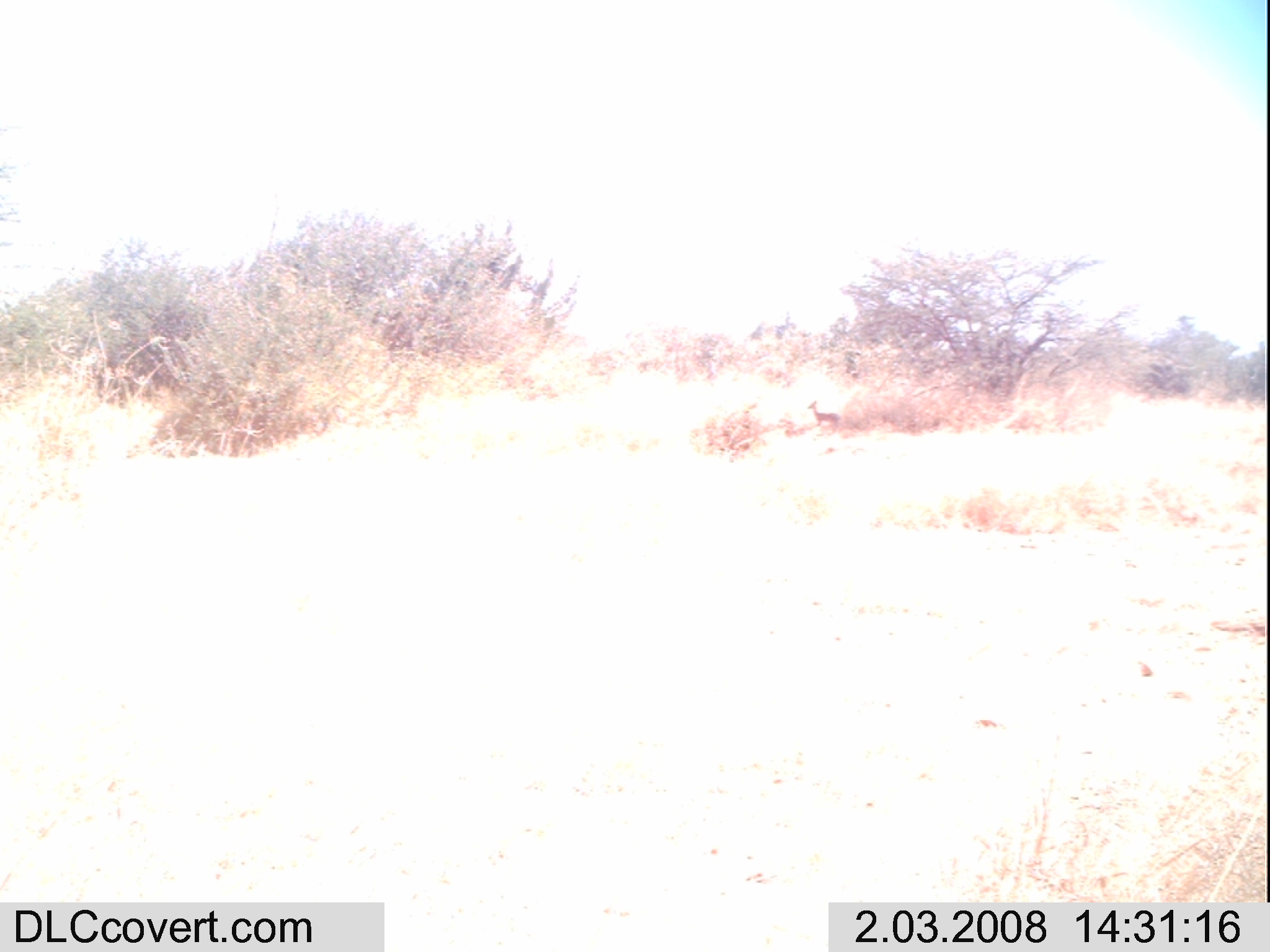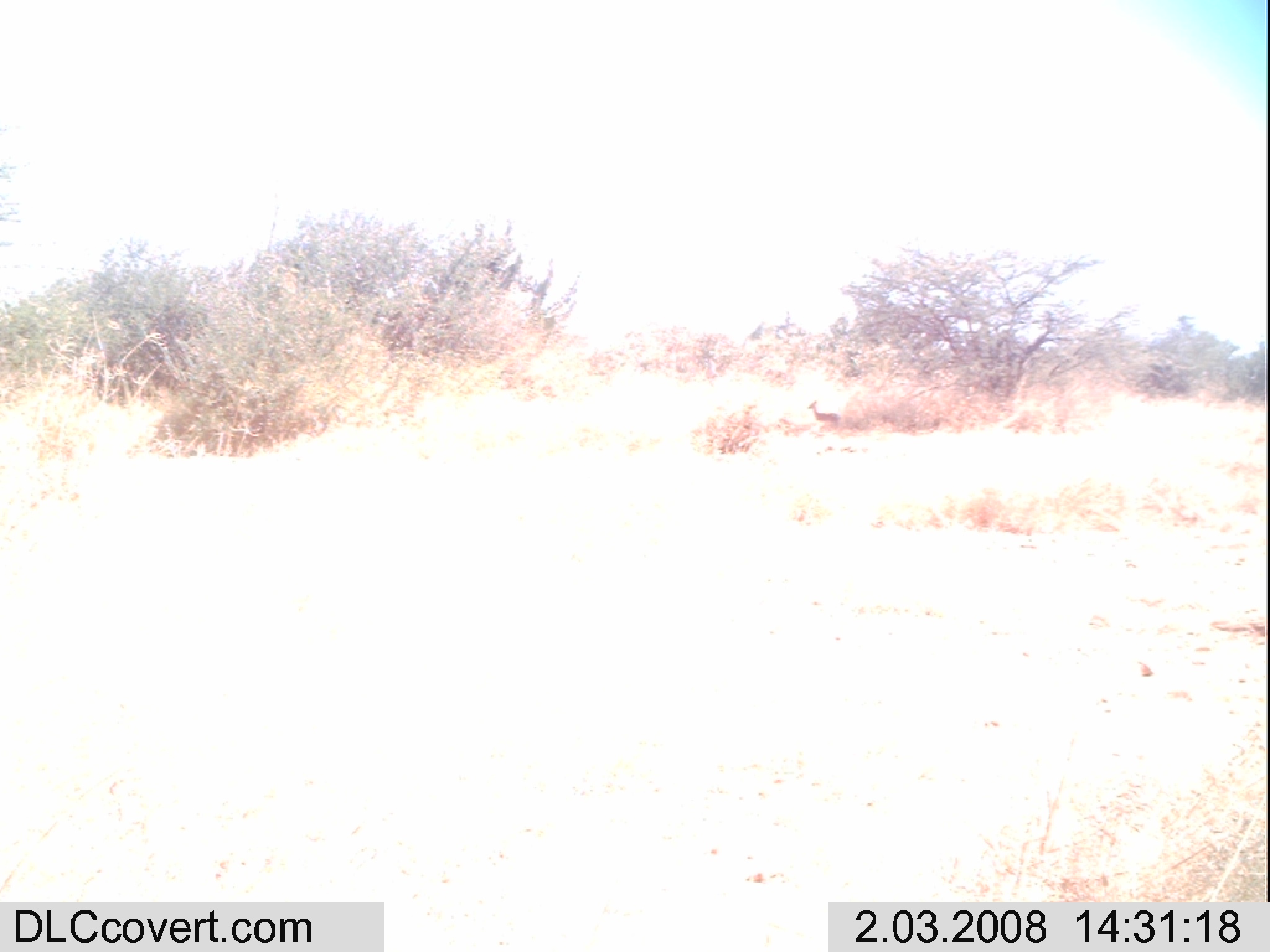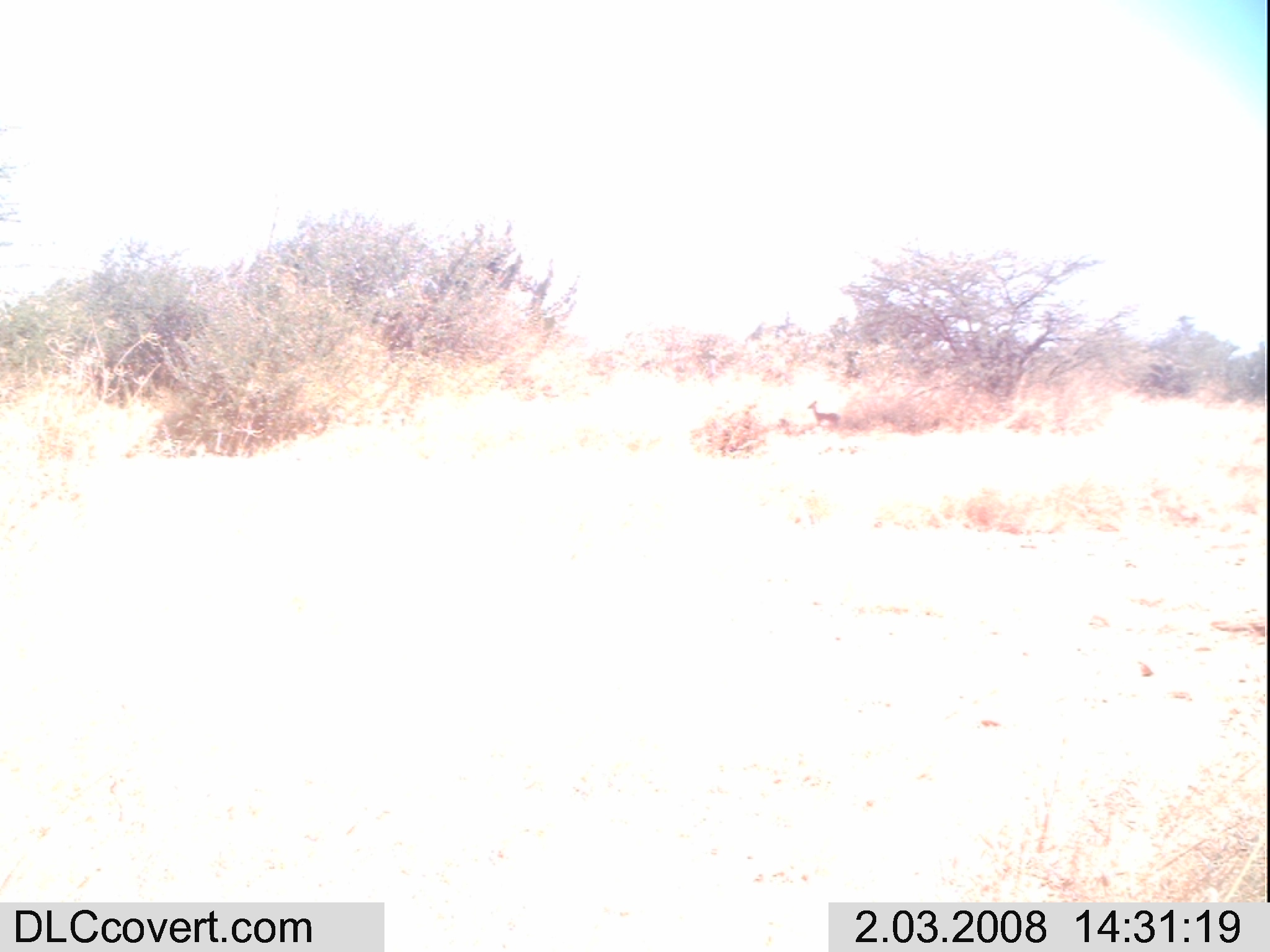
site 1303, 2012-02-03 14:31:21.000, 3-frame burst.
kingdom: Animalia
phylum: Chordata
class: Mammalia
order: Artiodactyla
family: Bovidae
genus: Madoqua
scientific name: Madoqua guentheri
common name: günther's dik-dik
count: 1